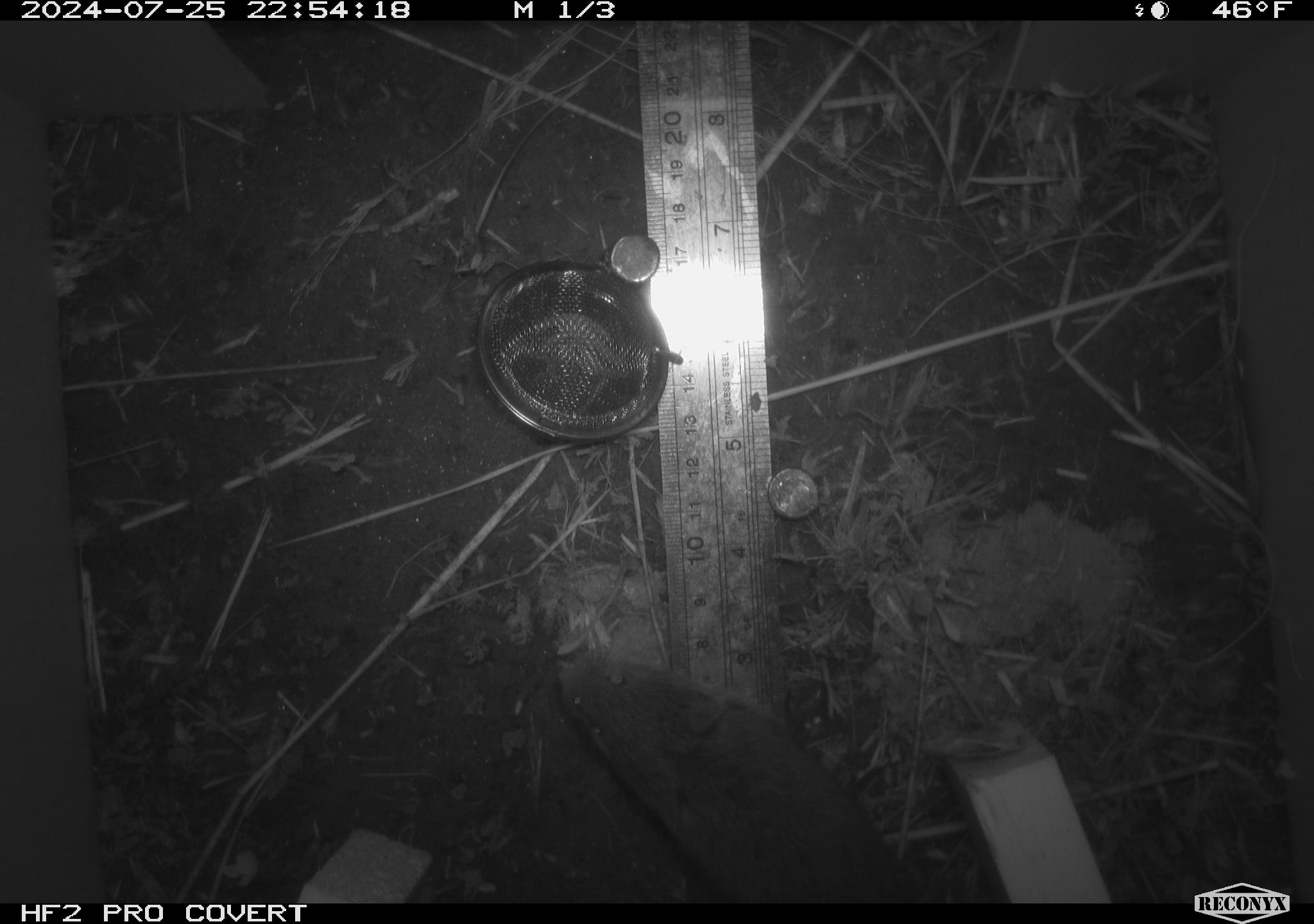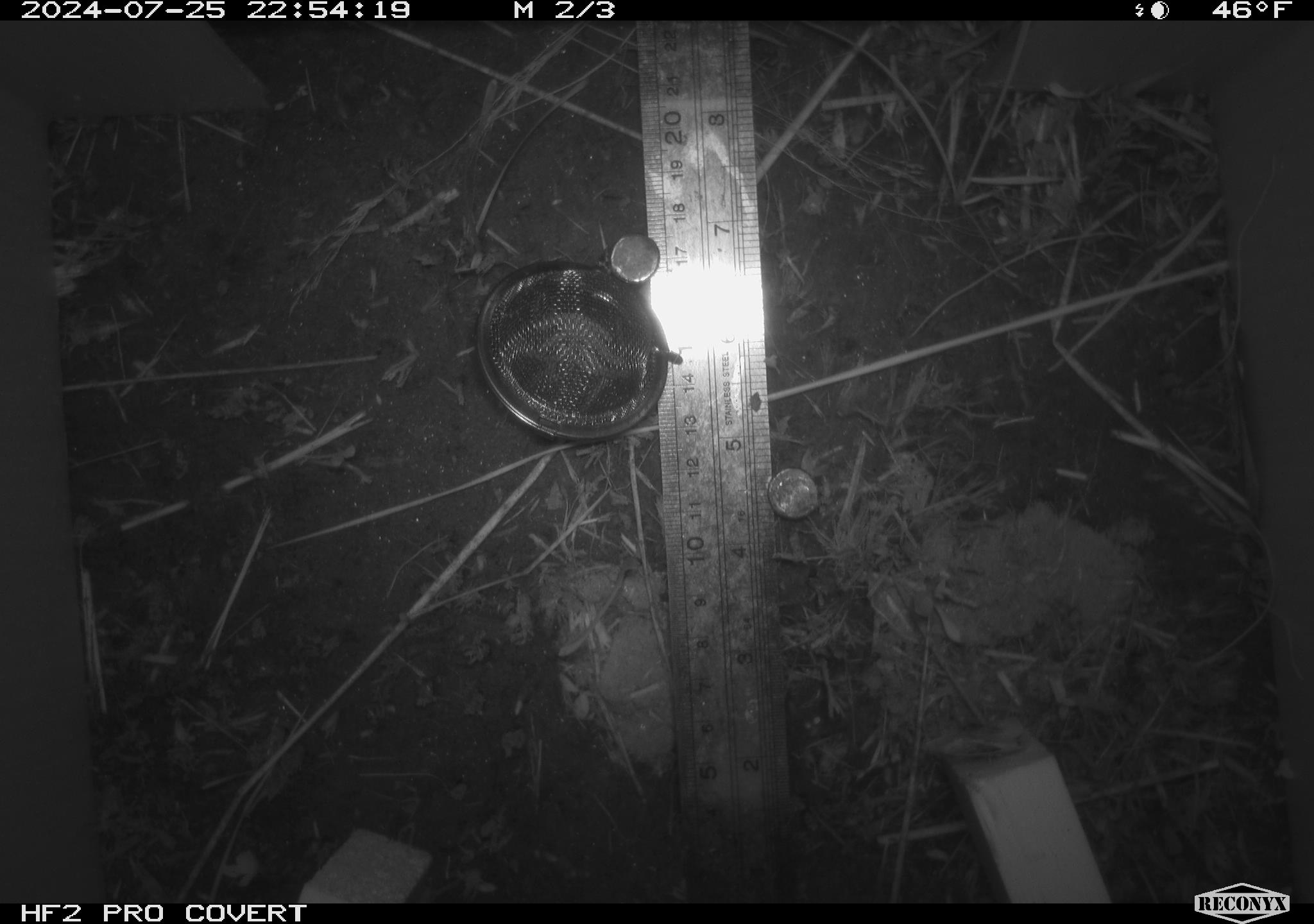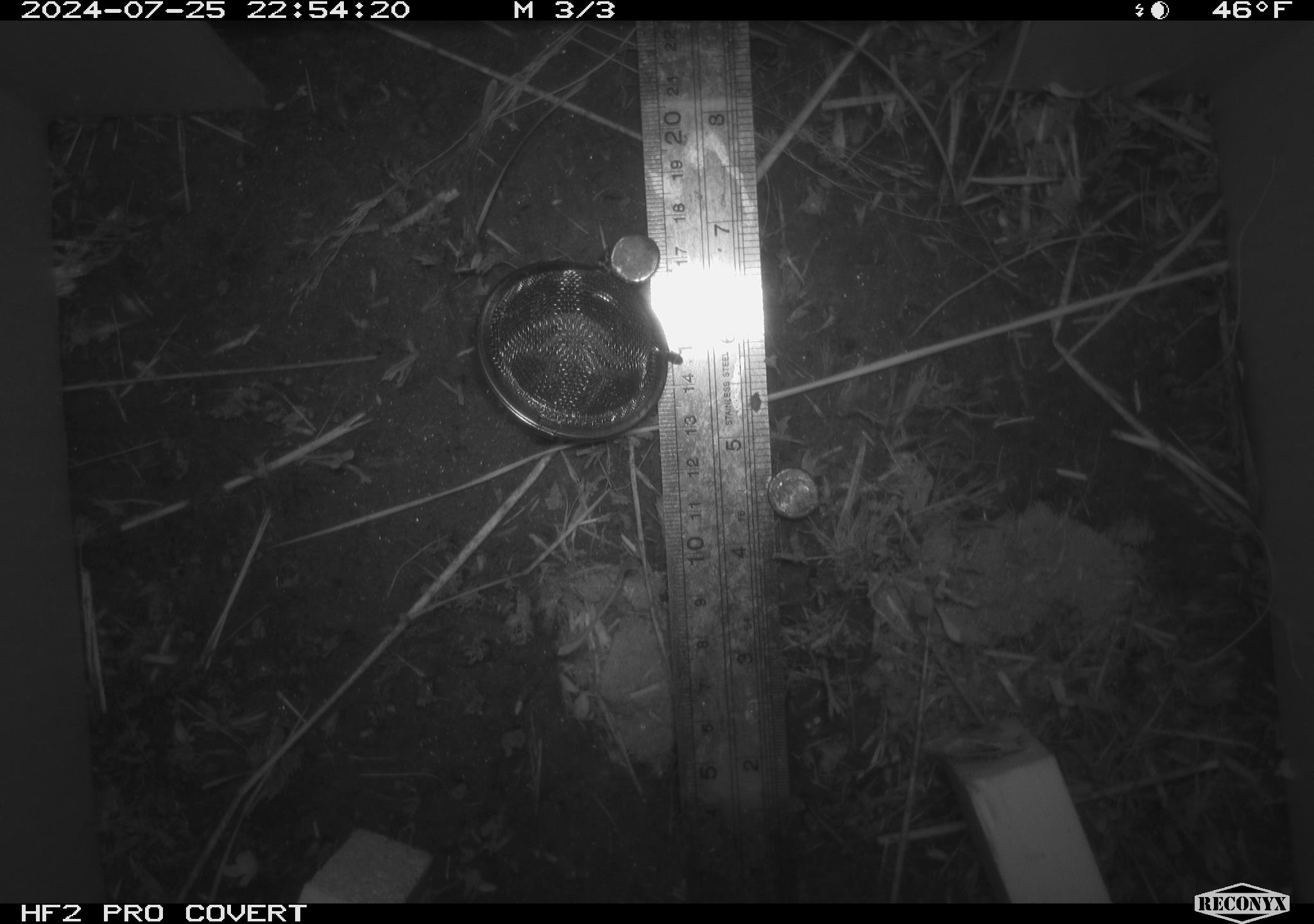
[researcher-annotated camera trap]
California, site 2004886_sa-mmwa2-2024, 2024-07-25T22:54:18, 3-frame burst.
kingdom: Animalia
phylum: Chordata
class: Mammalia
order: Rodentia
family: Cricetidae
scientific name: Arvicolinae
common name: voles, lemmings, and muskrats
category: arvicolinae subfamily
Arvicolinae subfamily (voles, lemmings, and muskrats) (Arvicolinae).